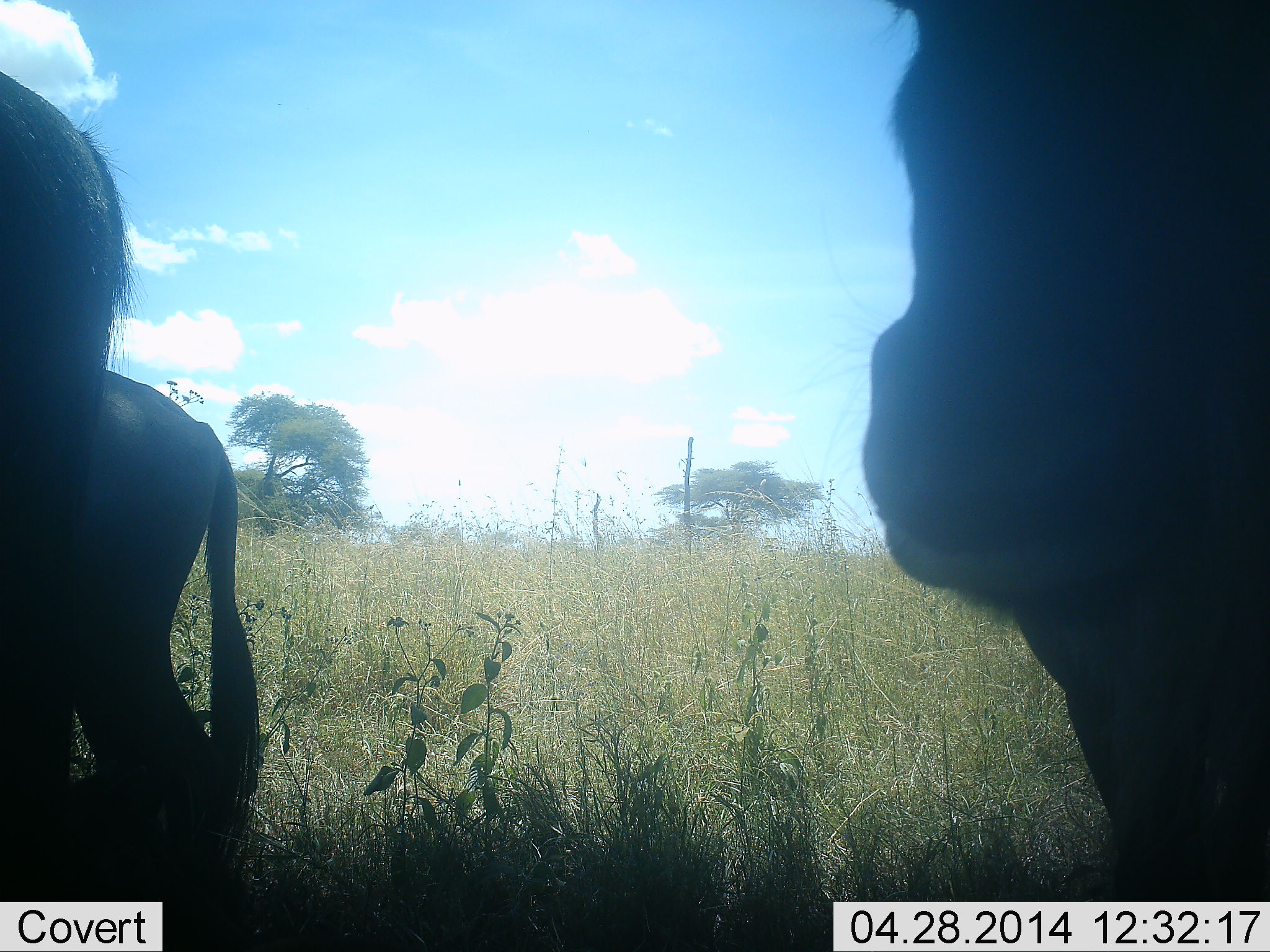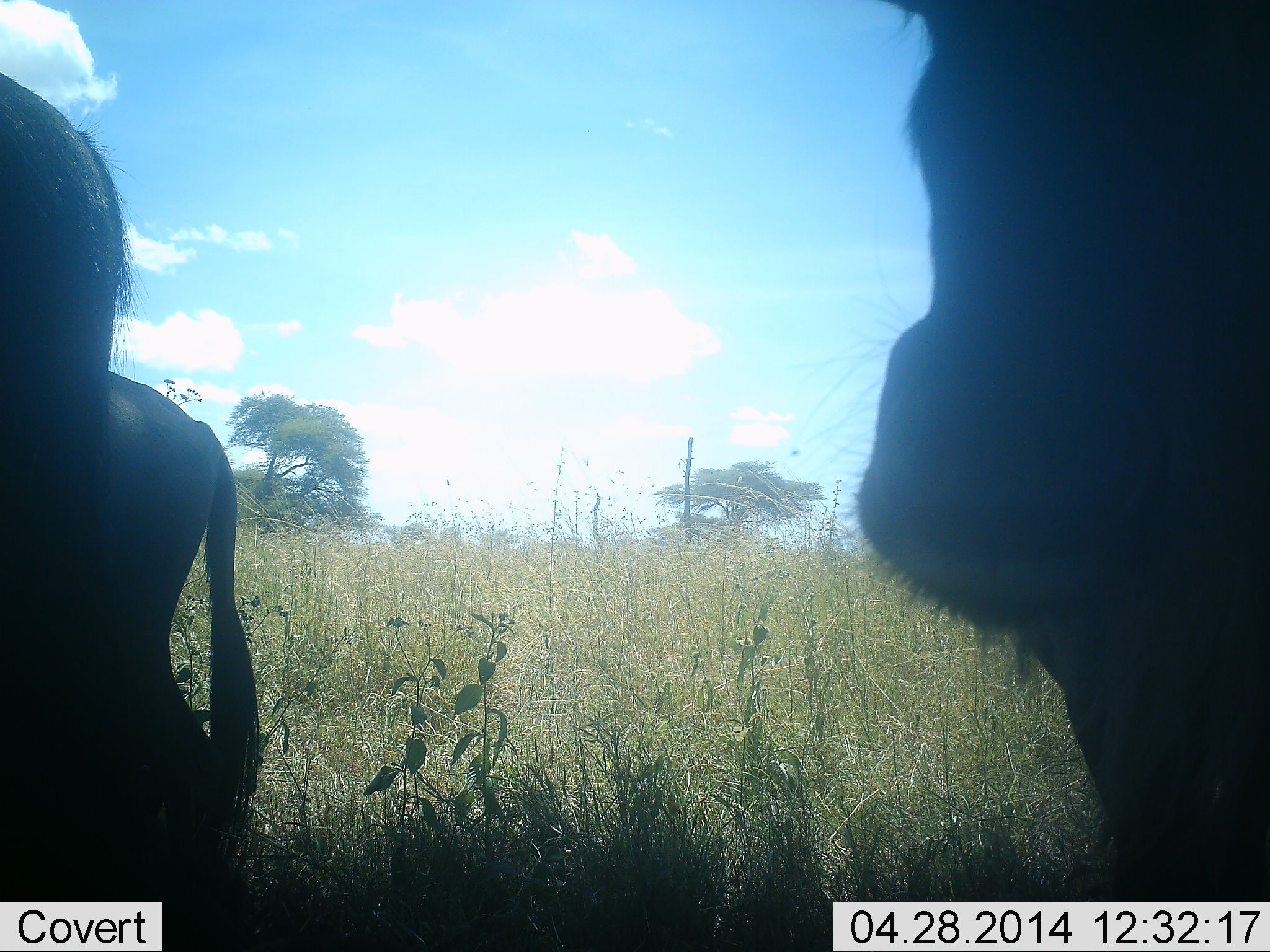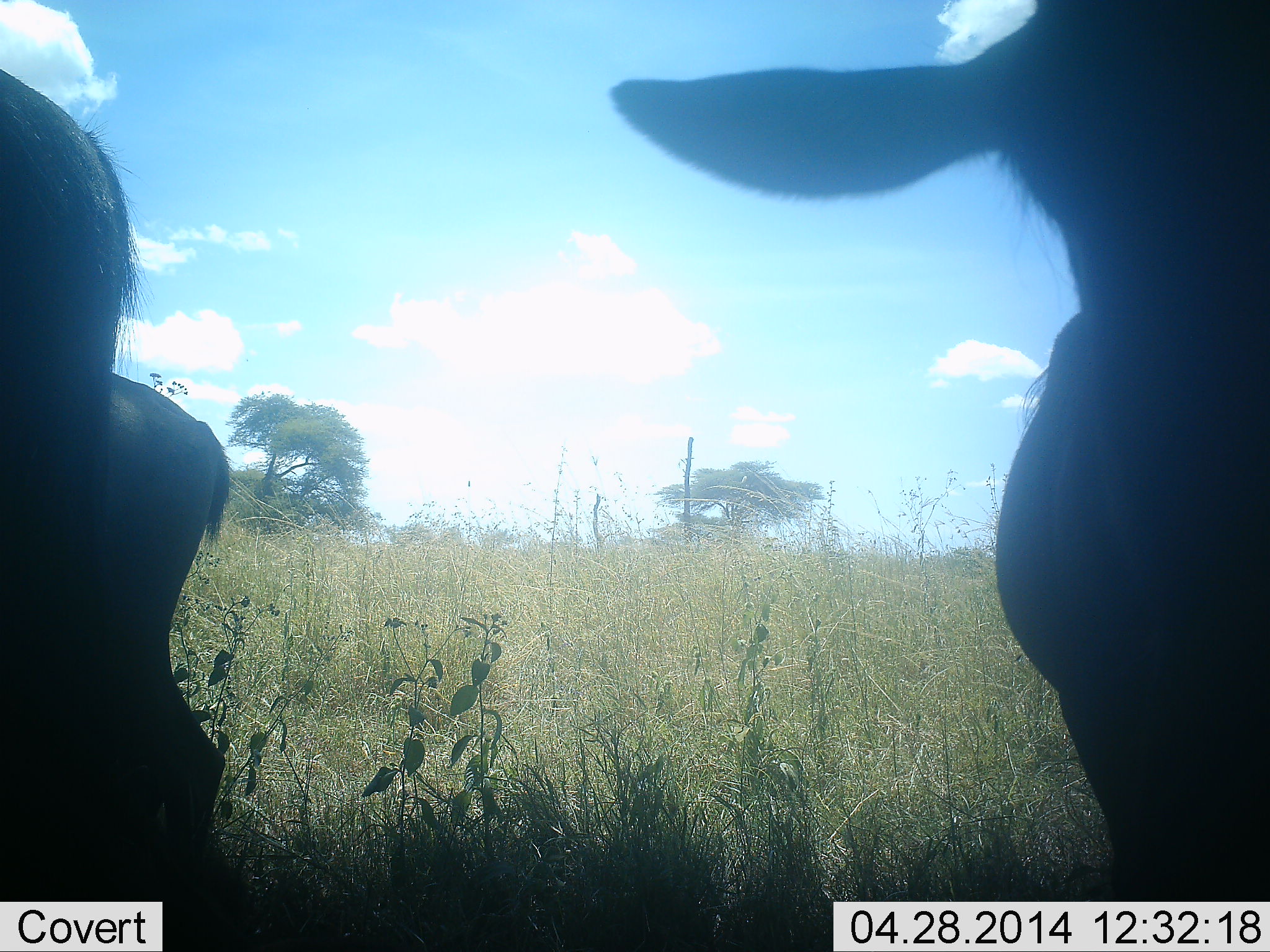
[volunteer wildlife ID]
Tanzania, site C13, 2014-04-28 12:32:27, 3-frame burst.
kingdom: Animalia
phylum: Chordata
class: Mammalia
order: Artiodactyla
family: Bovidae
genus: Connochaetes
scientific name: Connochaetes taurinus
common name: blue wildebeest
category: wildebeest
Wildebeest (blue wildebeest) (Connochaetes taurinus), count 3. Behavior (volunteer vote fractions): standing 76%, resting 9%, moving 3%, interacting 6%. Young present (vote fraction): 12%. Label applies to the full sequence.